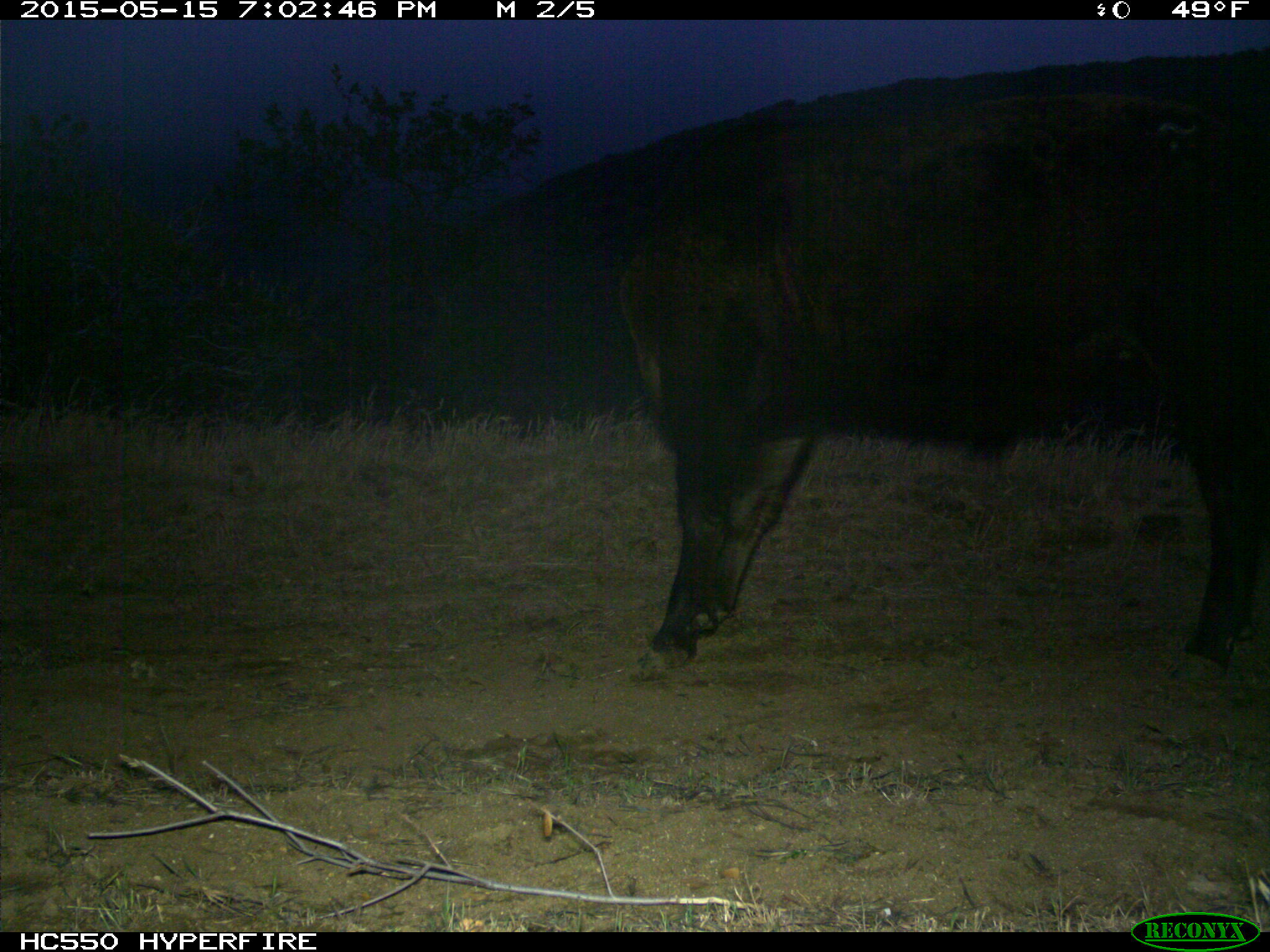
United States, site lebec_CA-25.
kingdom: Animalia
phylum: Chordata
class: Mammalia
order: Artiodactyla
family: Bovidae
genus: Bos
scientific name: Bos taurus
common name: domestic cow